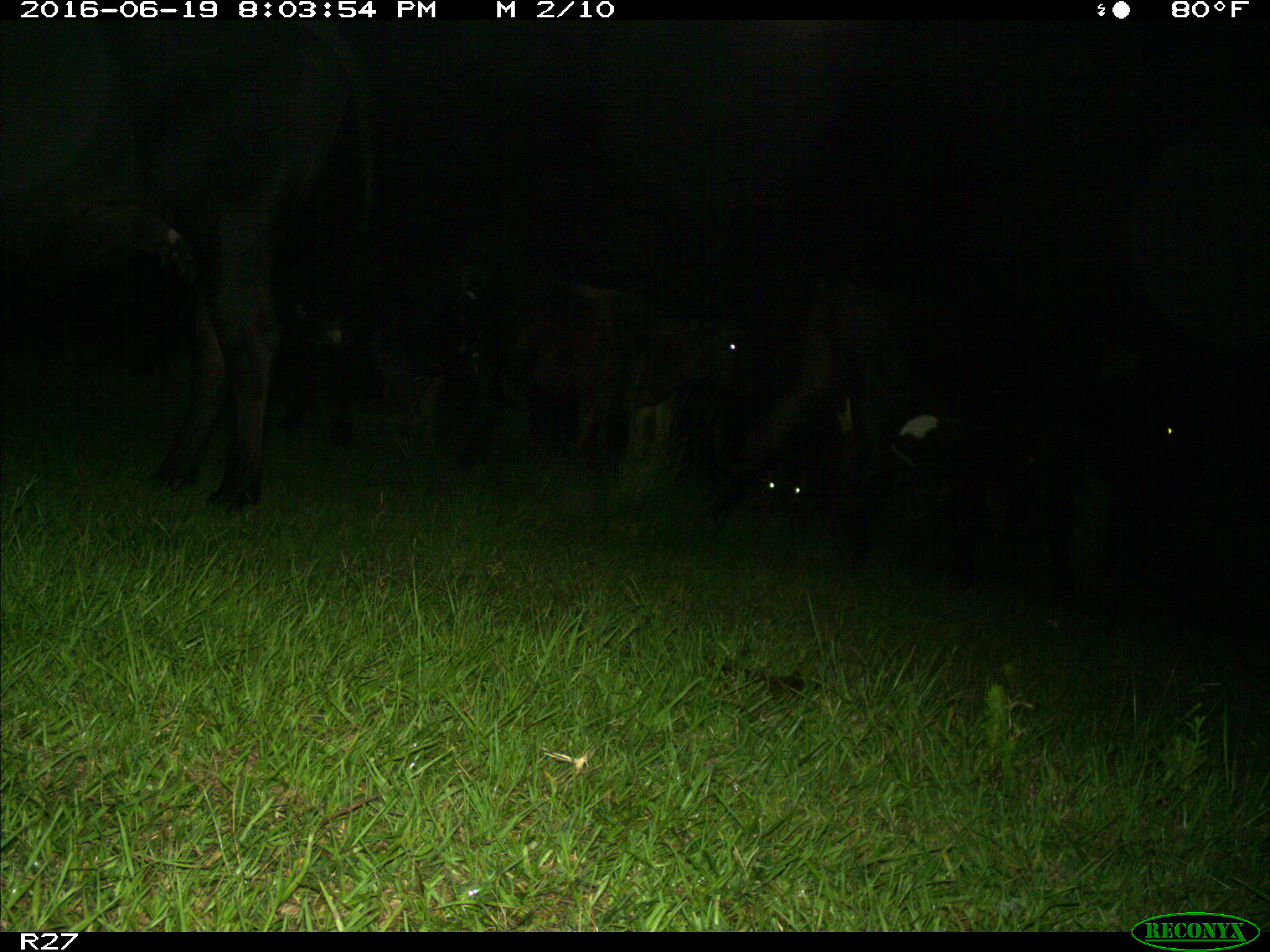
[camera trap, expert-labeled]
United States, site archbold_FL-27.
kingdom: Animalia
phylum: Chordata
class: Mammalia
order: Artiodactyla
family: Bovidae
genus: Bos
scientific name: Bos taurus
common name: domestic cow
Bos taurus (domestic cow).